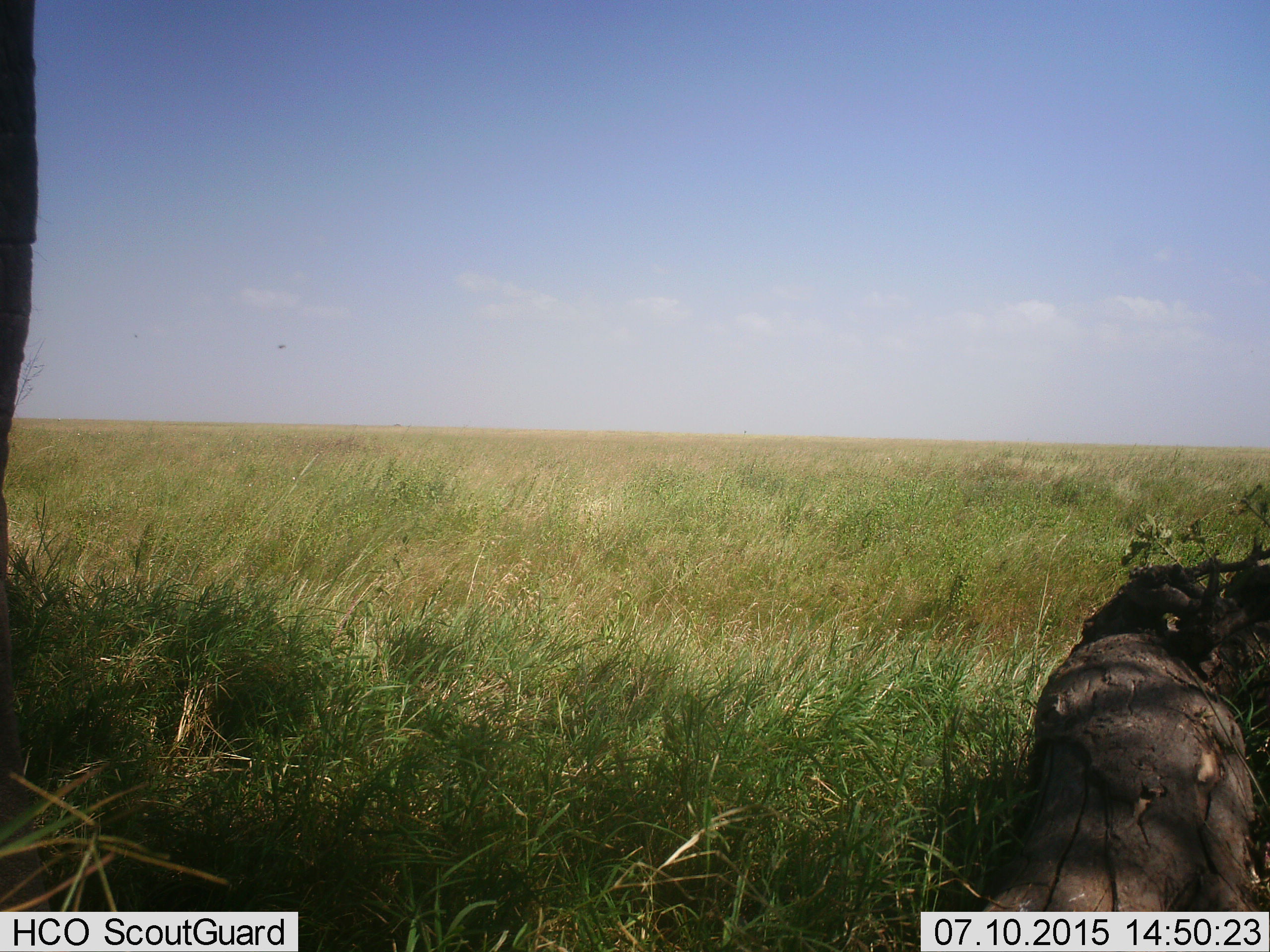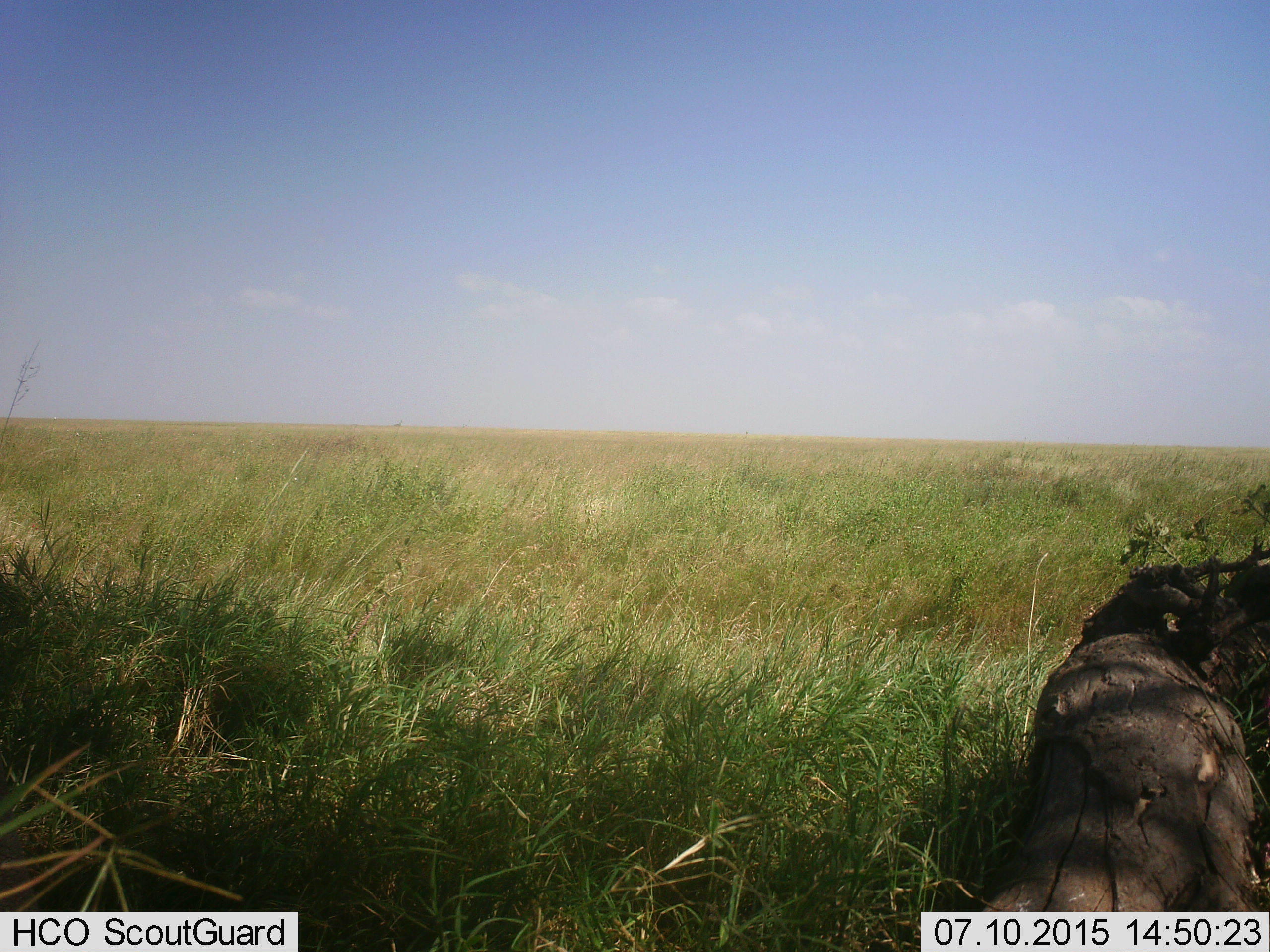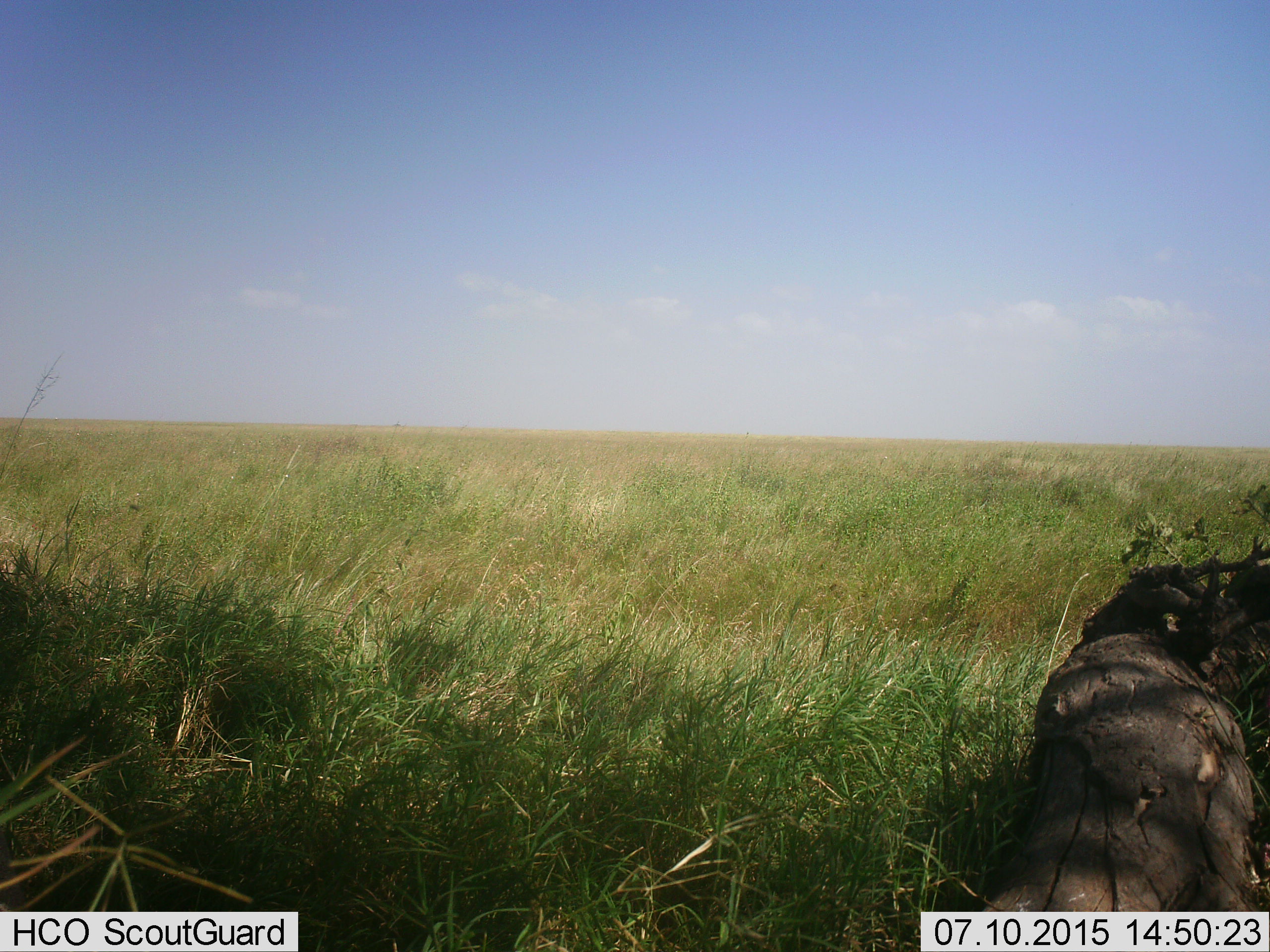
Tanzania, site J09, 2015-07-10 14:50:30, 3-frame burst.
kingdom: Animalia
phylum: Chordata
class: Mammalia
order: Proboscidea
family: Elephantidae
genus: Loxodonta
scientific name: Loxodonta africana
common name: african bush elephant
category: elephant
Elephant (african bush elephant) (Loxodonta africana), count 1. Behavior (volunteer vote fractions): standing 57%, resting 0%, moving 57%, interacting 0%. Young present (vote fraction): 0%. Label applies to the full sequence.